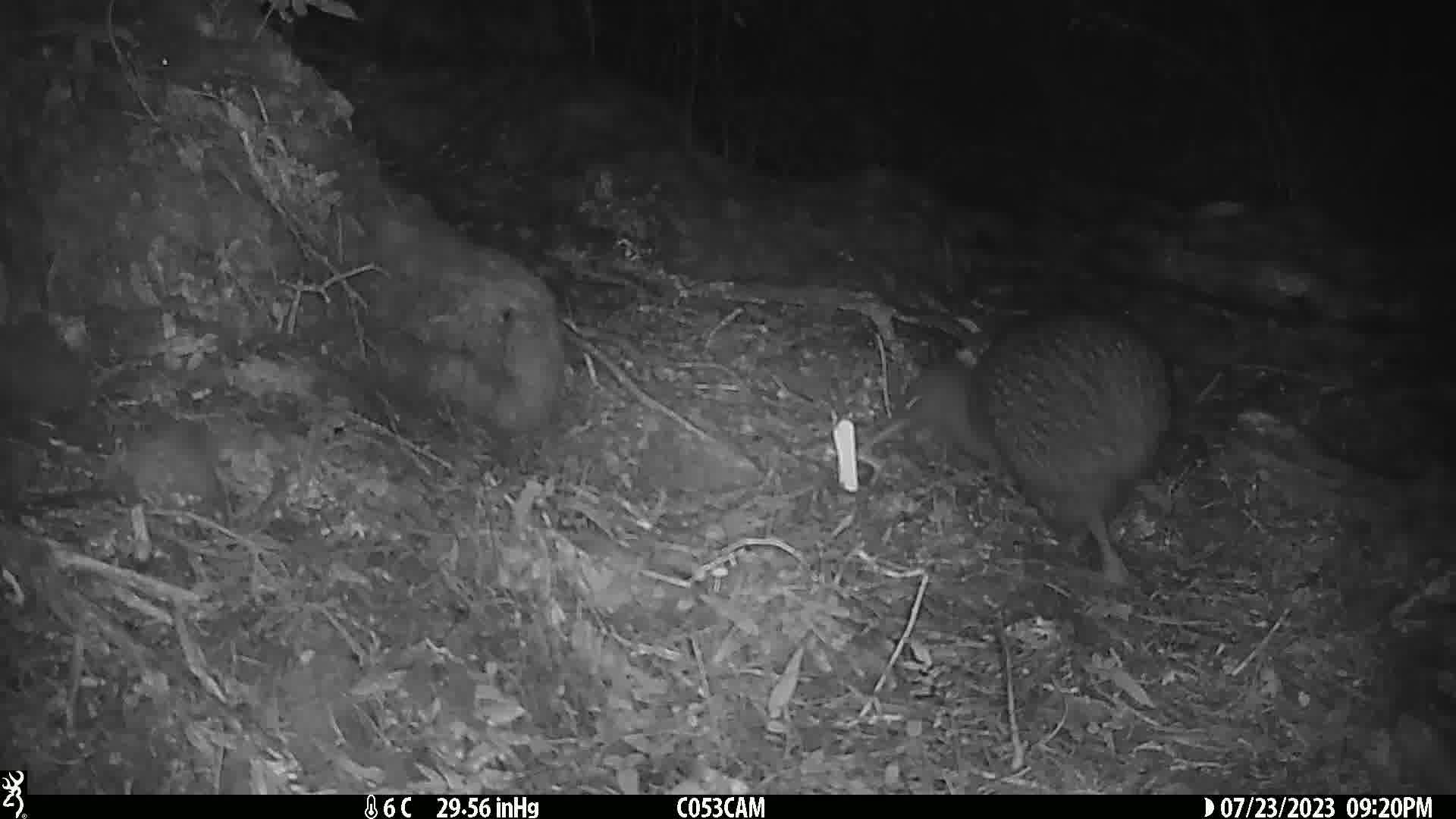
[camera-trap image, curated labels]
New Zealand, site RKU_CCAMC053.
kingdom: Animalia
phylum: Chordata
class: Aves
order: Apterygiformes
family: Apterygidae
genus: Apteryx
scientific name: Apteryx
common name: kiwi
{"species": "kiwi (Apteryx)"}